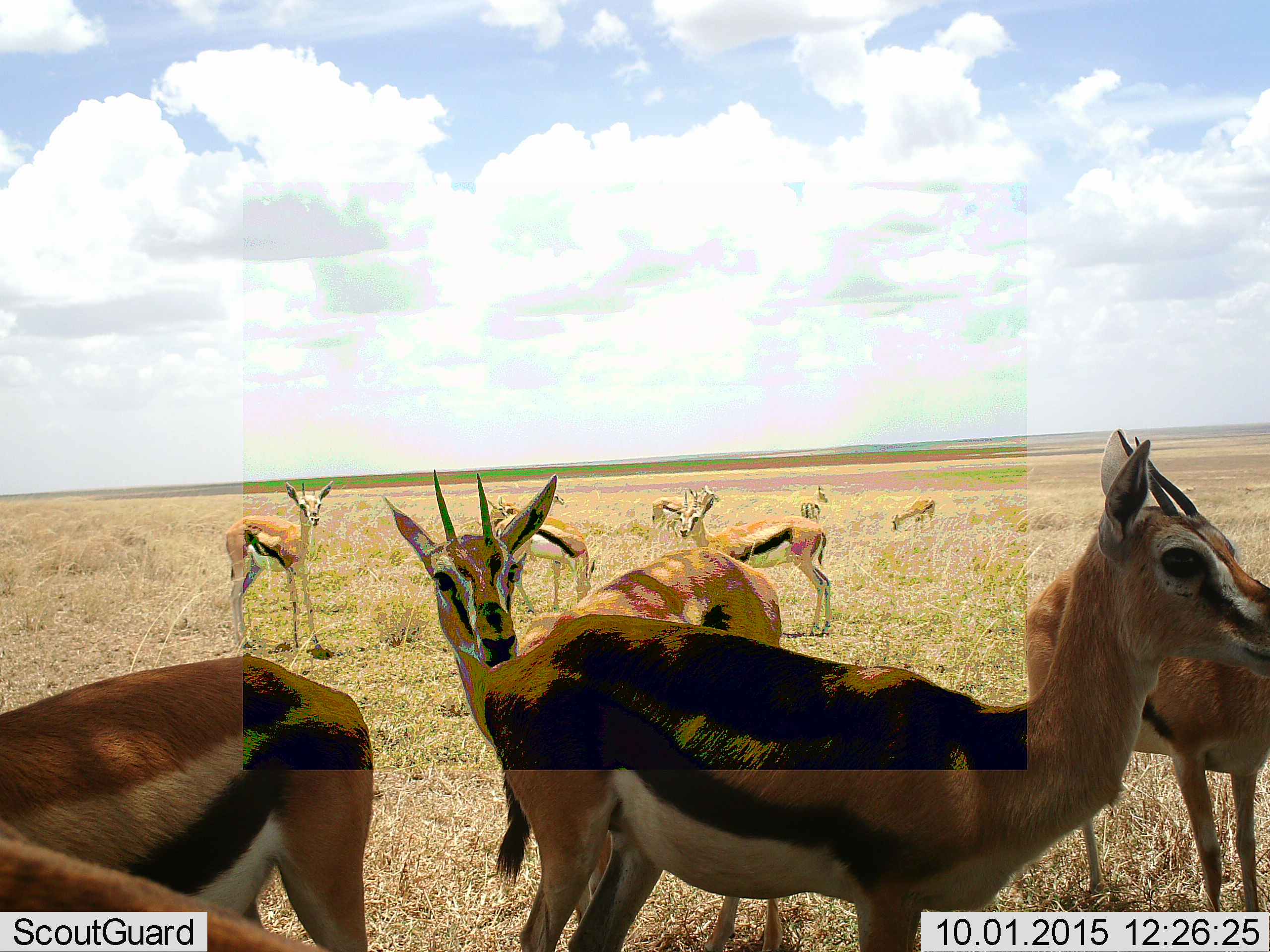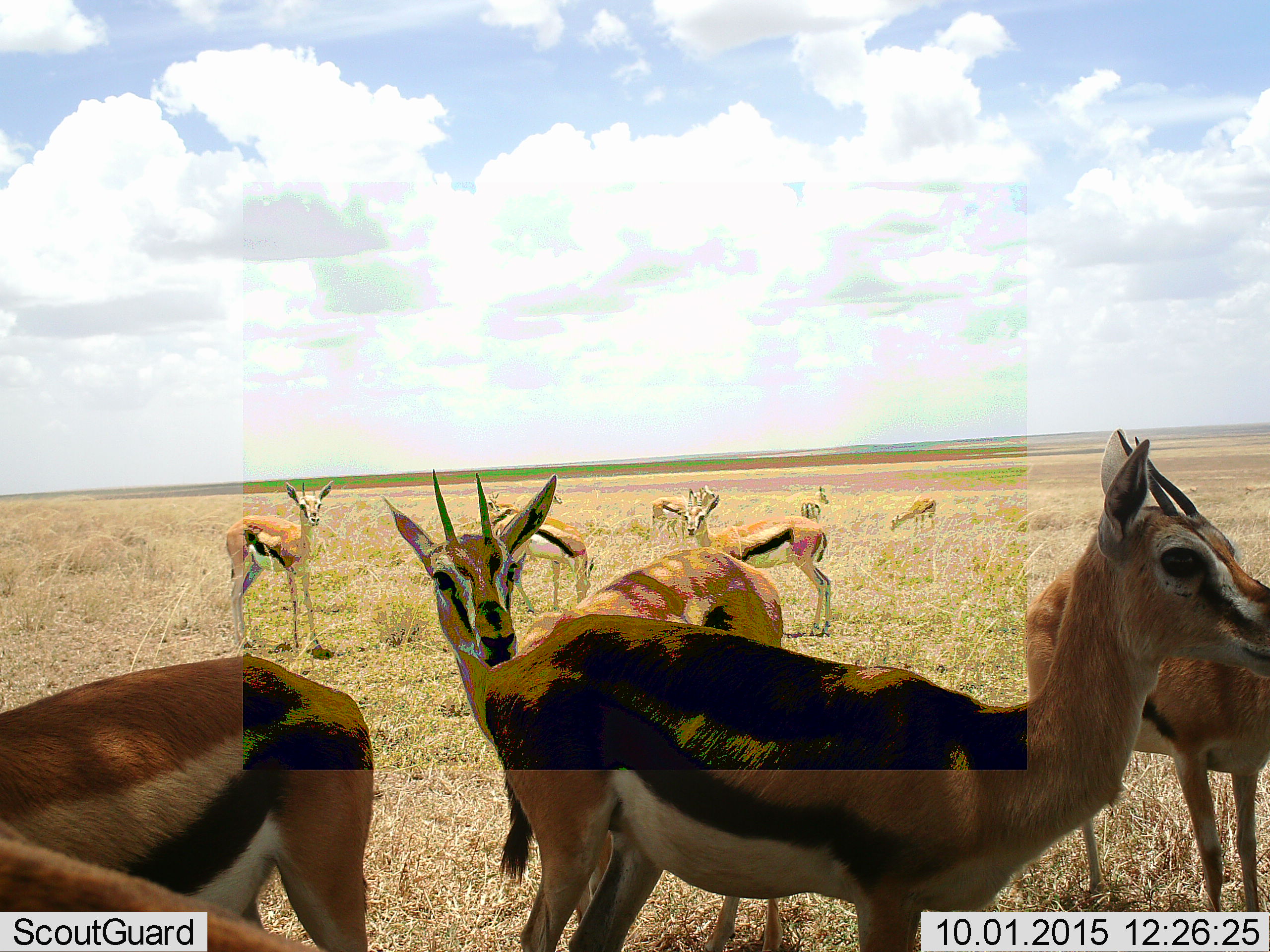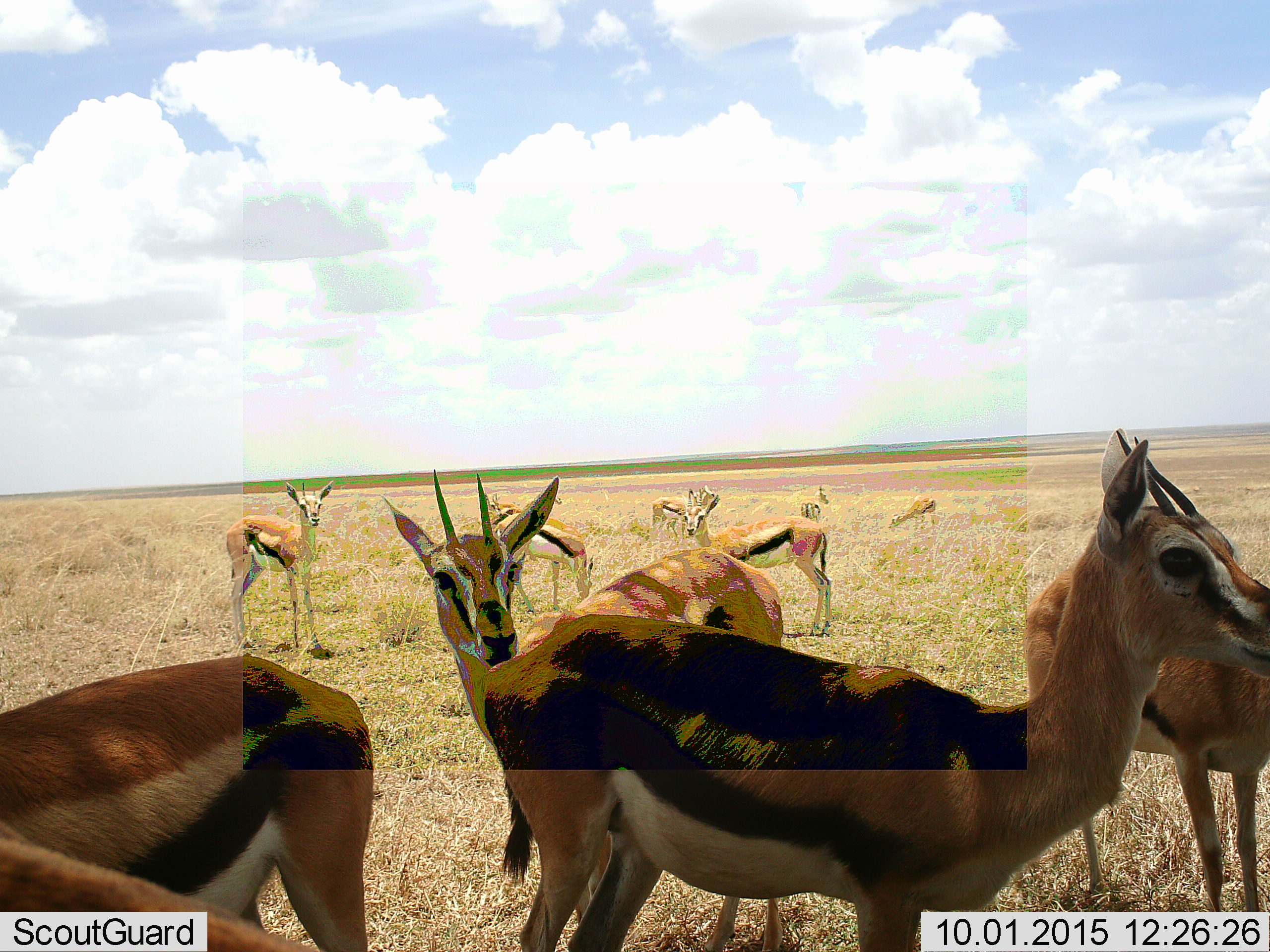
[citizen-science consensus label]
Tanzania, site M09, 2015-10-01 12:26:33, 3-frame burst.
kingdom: Animalia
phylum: Chordata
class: Mammalia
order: Artiodactyla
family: Bovidae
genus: Eudorcas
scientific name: Eudorcas thomsonii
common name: thomson's gazelle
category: gazellethomsons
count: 11-50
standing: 100%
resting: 10%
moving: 10%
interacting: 10%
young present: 10%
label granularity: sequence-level